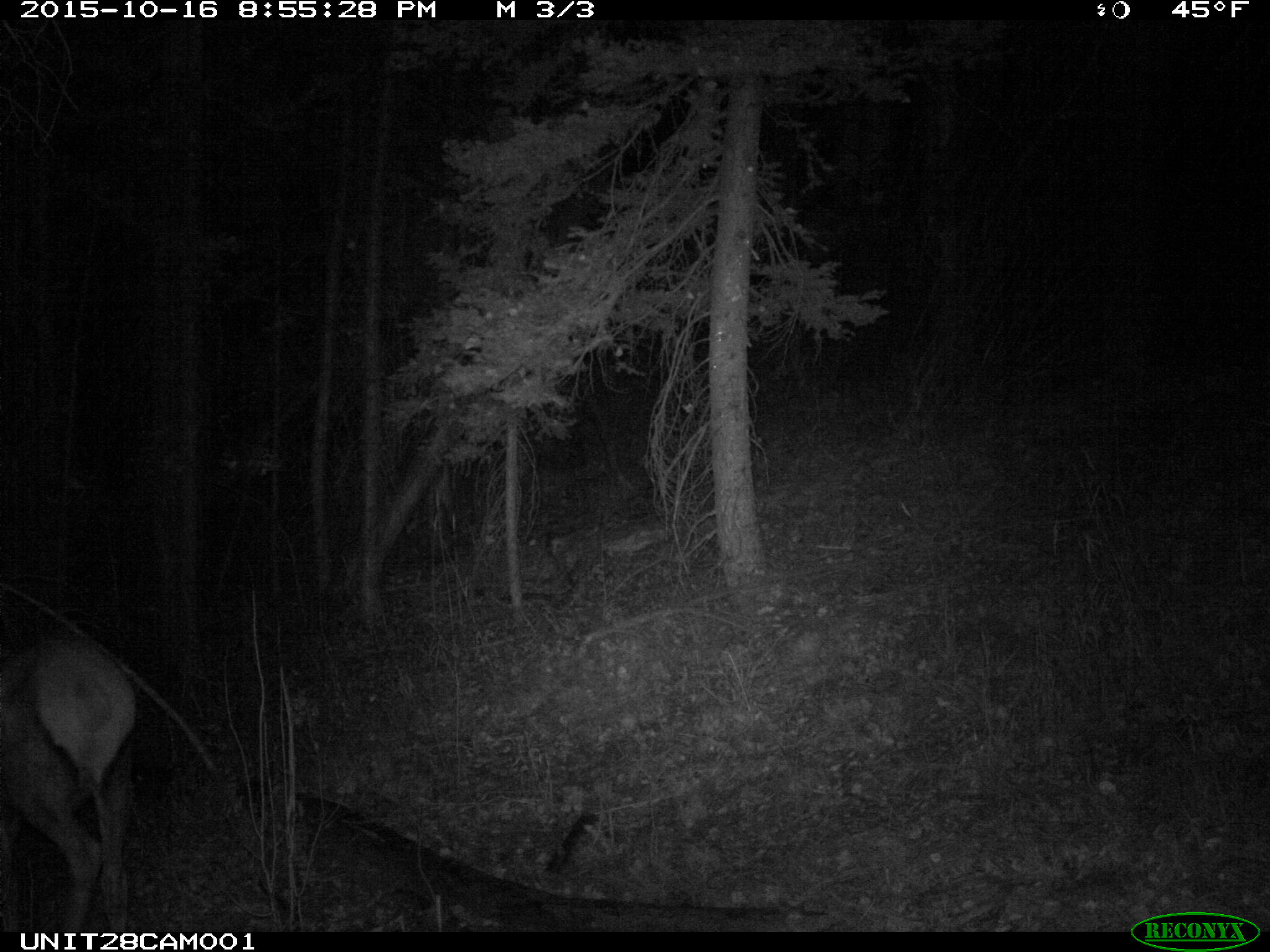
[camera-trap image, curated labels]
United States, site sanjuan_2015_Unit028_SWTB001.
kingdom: Animalia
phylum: Chordata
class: Mammalia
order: Artiodactyla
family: Cervidae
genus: Cervus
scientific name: Cervus elaphus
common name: red deer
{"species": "Cervus elaphus (red deer)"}